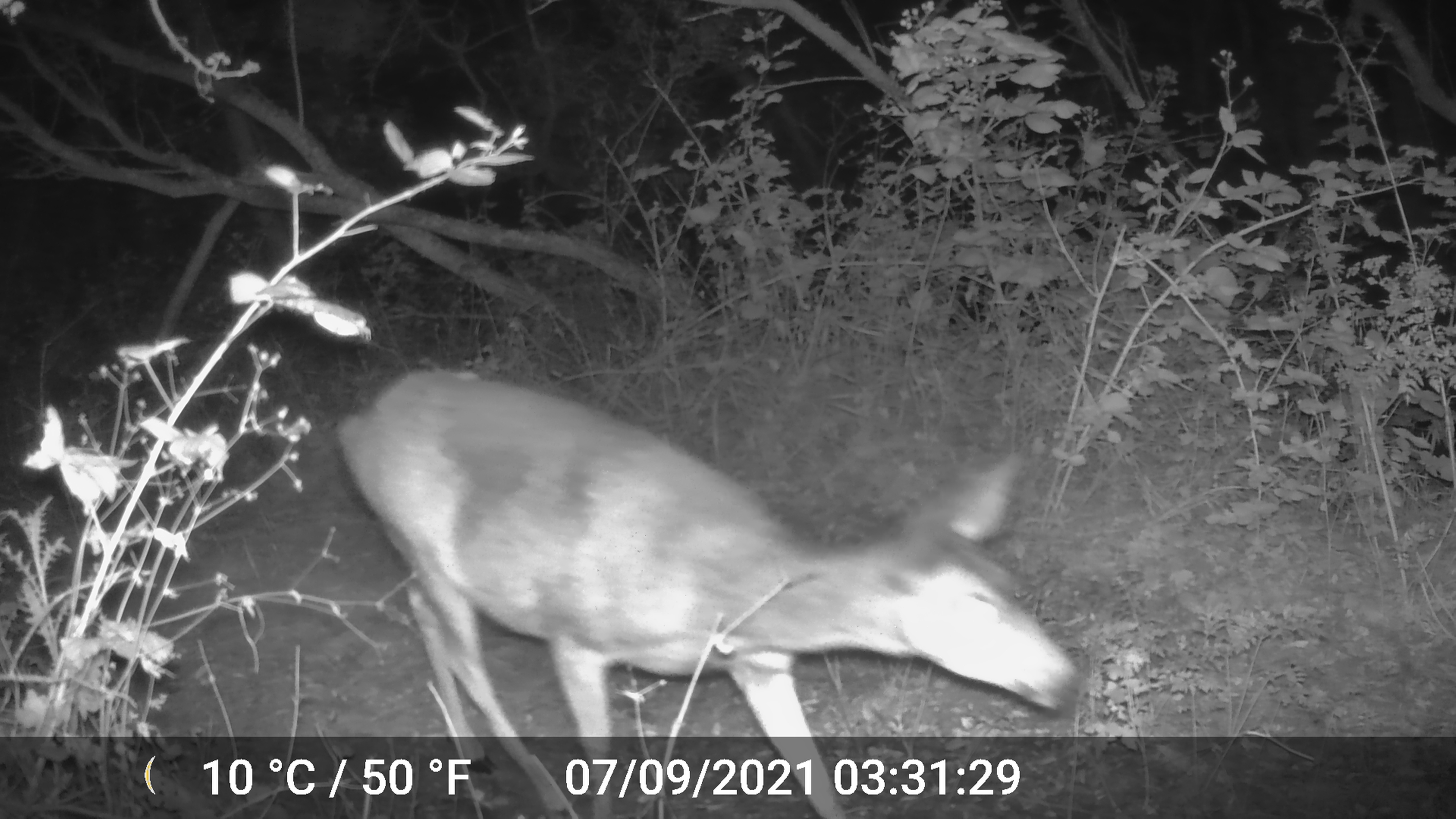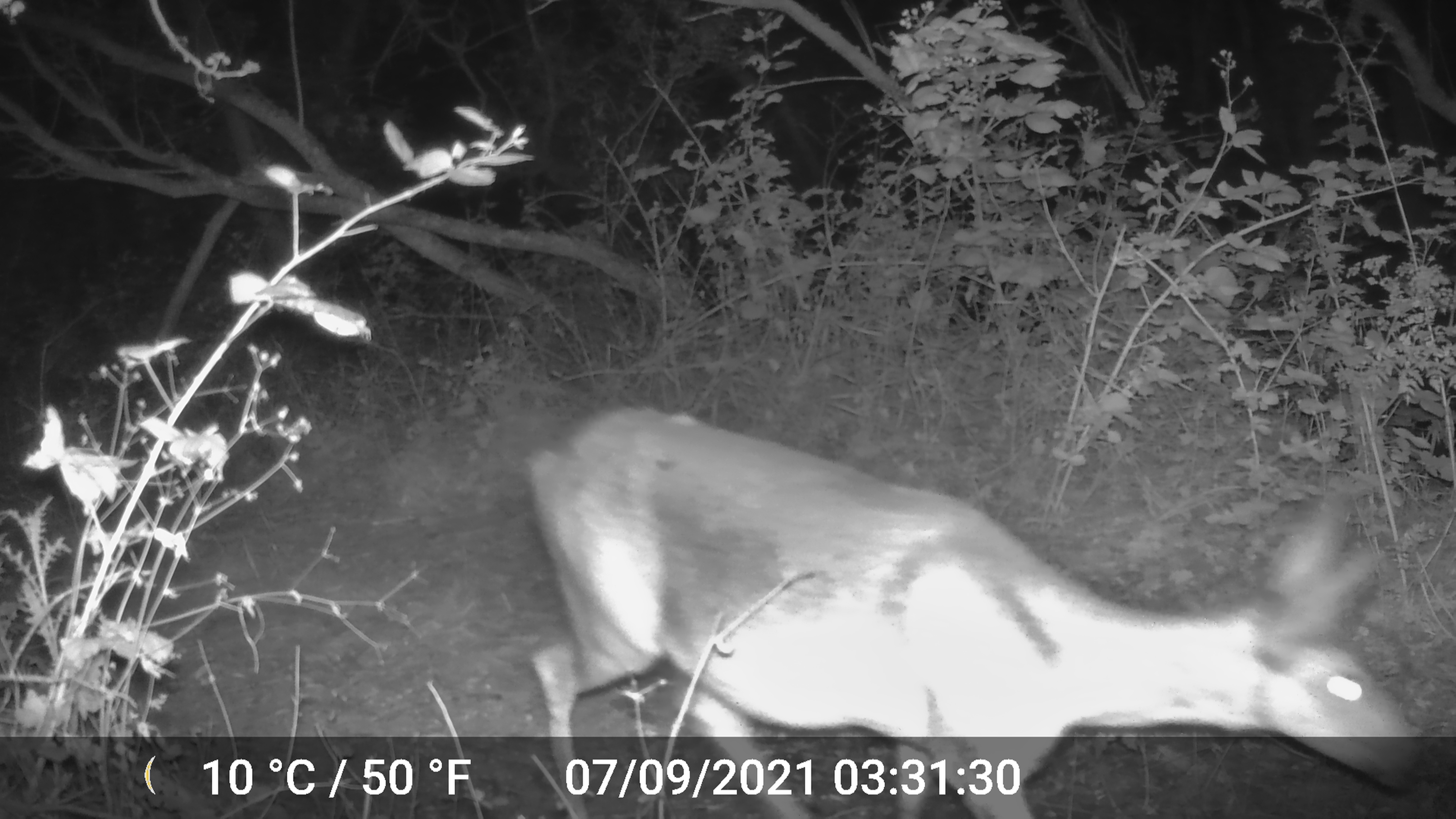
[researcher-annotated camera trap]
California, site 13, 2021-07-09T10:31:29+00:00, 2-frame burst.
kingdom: Animalia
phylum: Chordata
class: Mammalia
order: Artiodactyla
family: Cervidae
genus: Odocoileus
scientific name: Odocoileus hemionus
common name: mule deer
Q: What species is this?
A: Mule deer (Odocoileus hemionus).